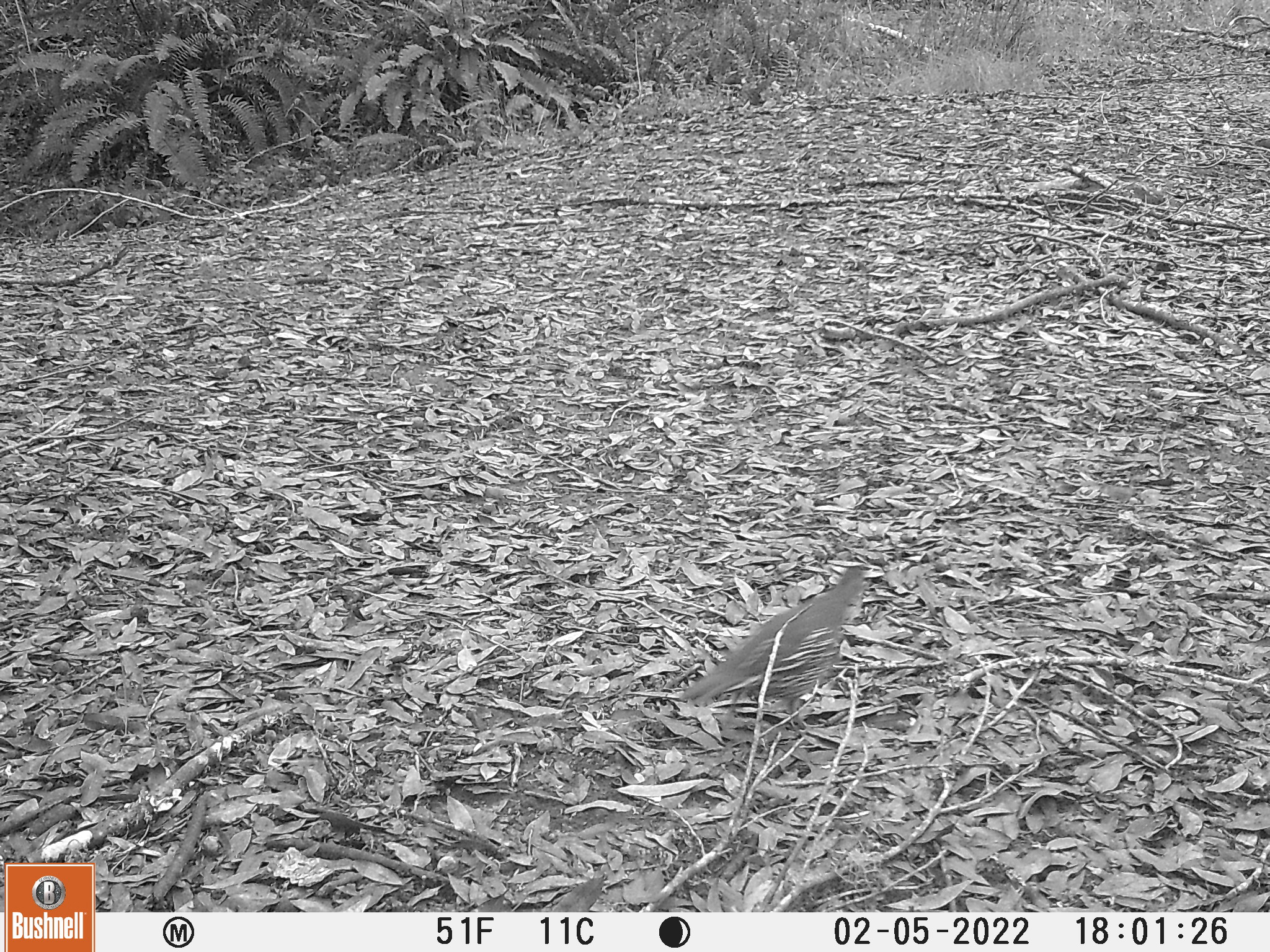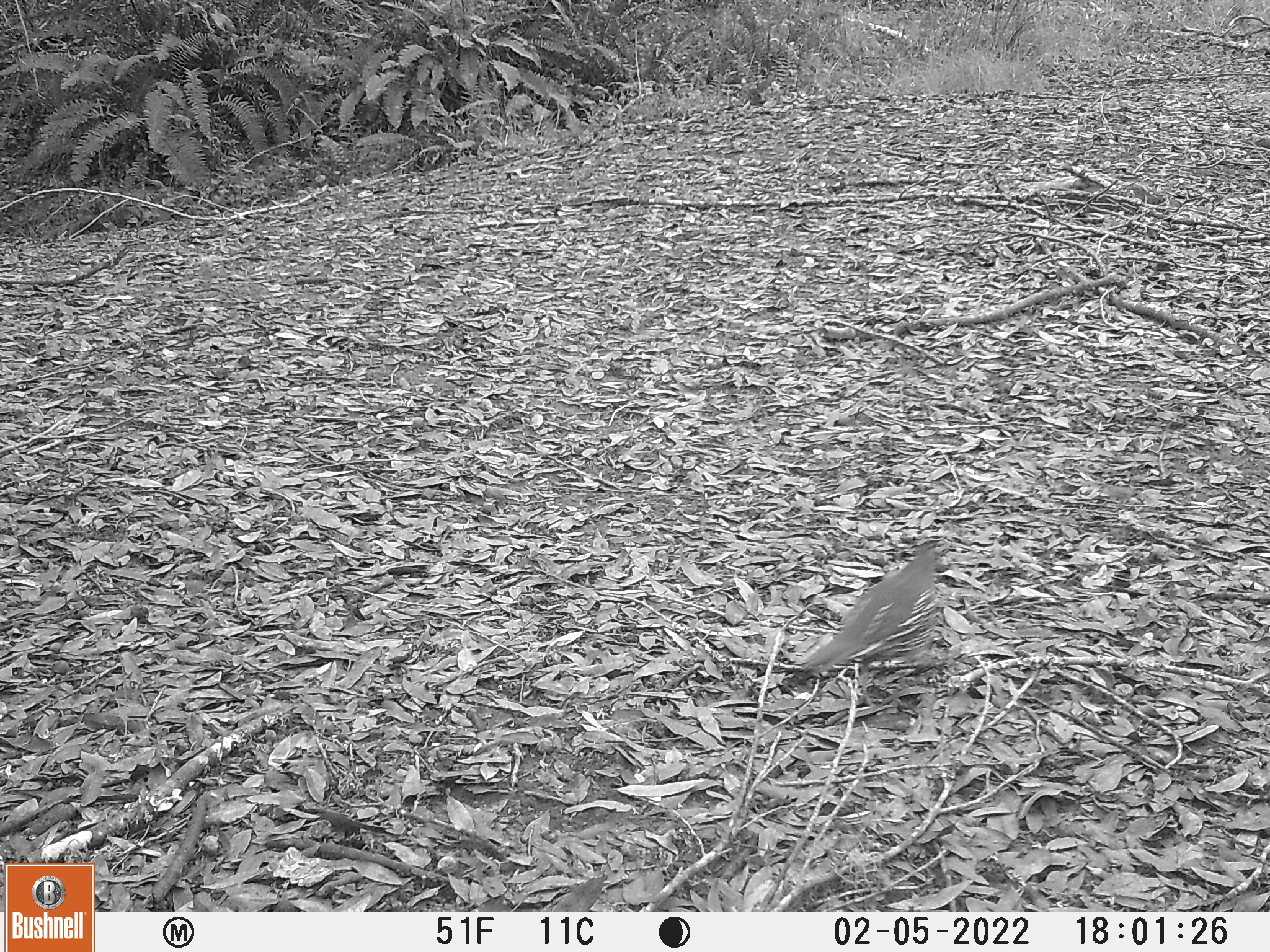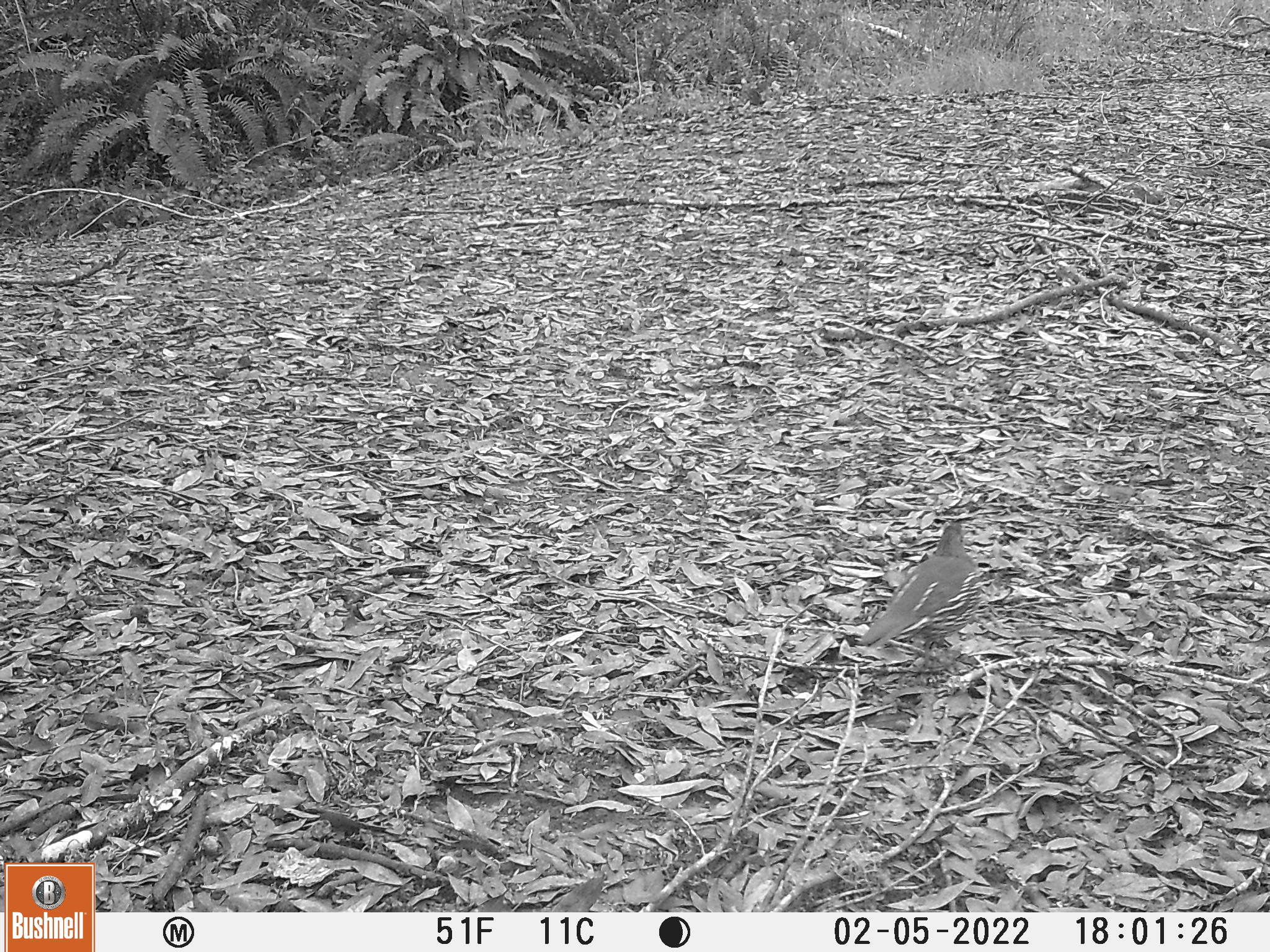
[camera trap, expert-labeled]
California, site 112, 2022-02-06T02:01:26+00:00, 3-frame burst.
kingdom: Animalia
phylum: Chordata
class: Aves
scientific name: Aves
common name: bird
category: unknown bird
Unknown bird (bird) (Aves).